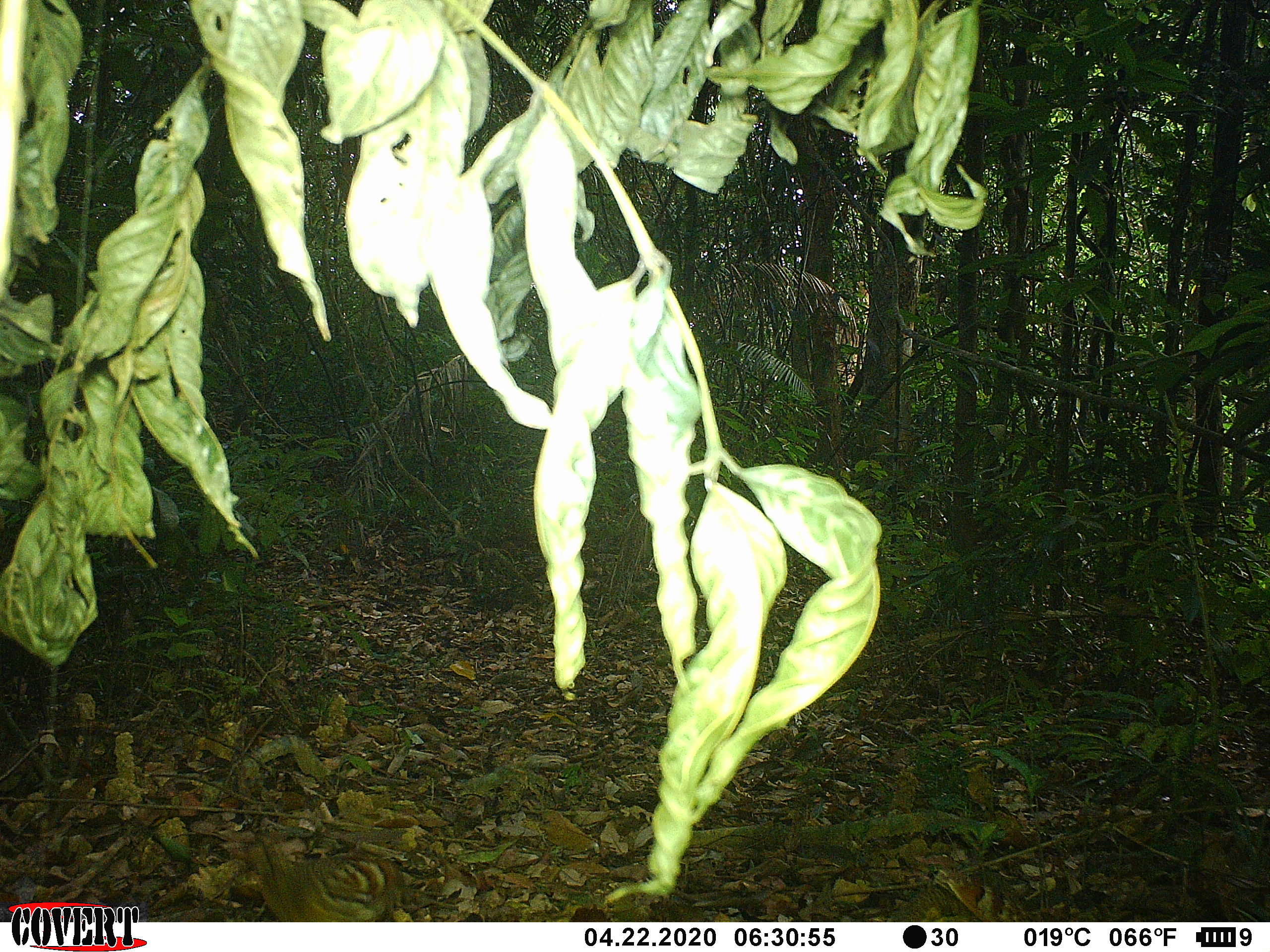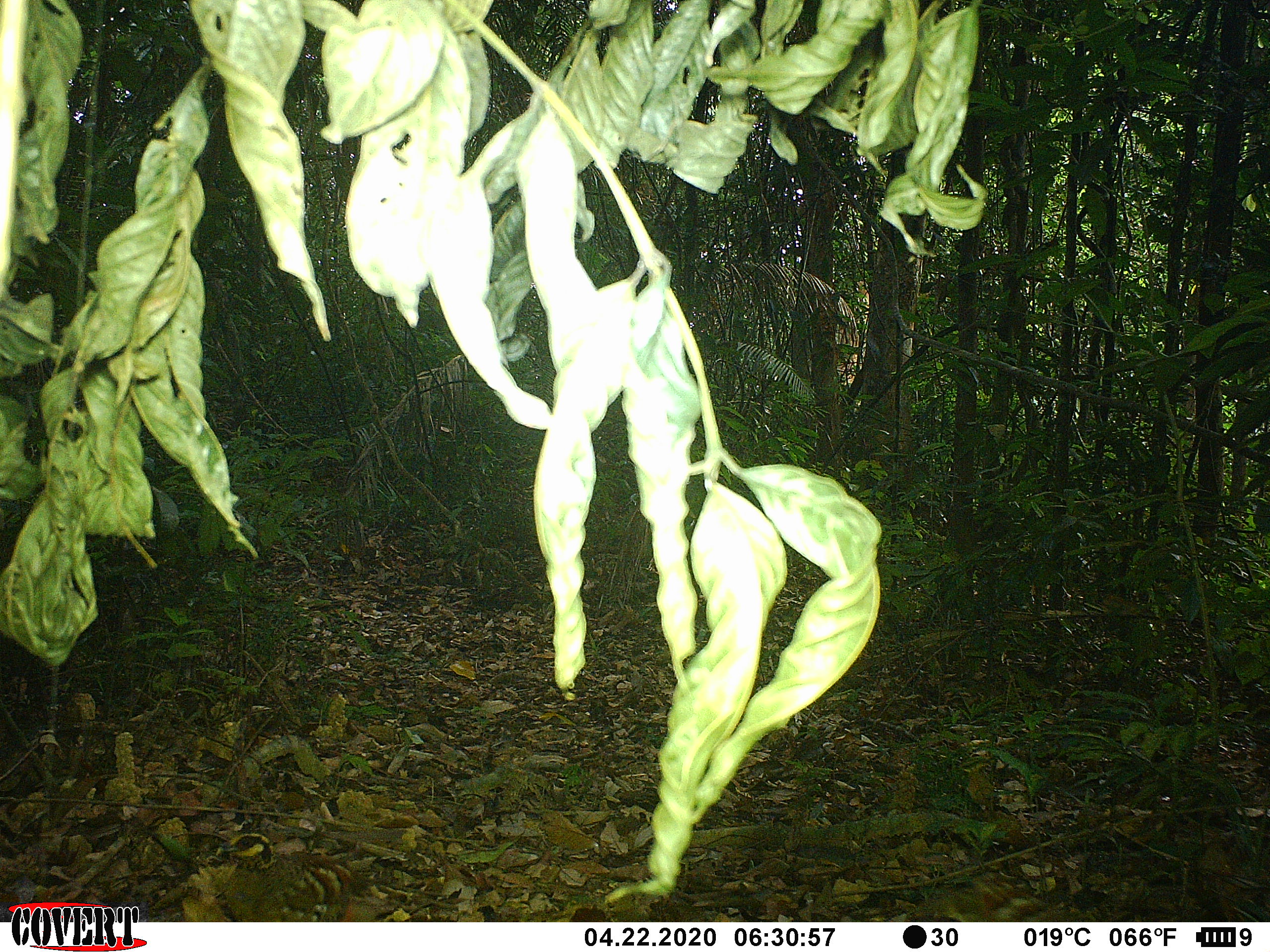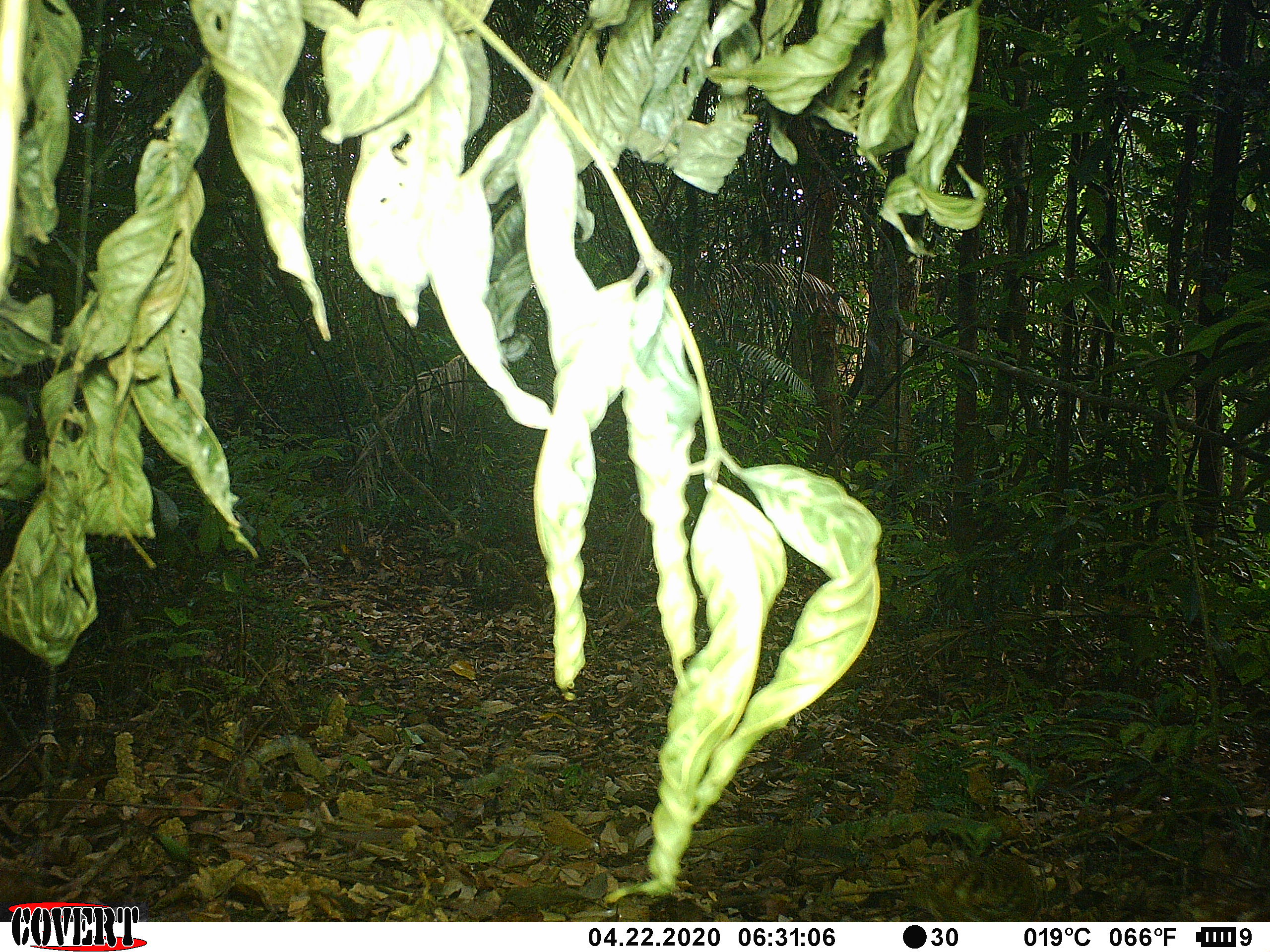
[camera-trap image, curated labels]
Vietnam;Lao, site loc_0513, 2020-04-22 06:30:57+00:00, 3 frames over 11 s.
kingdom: Animalia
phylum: Chordata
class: Aves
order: Galliformes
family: Phasianidae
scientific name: Phasianidae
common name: partridge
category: unidentified partridge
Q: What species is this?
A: Unidentified partridge (partridge) (Phasianidae).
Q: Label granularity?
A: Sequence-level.